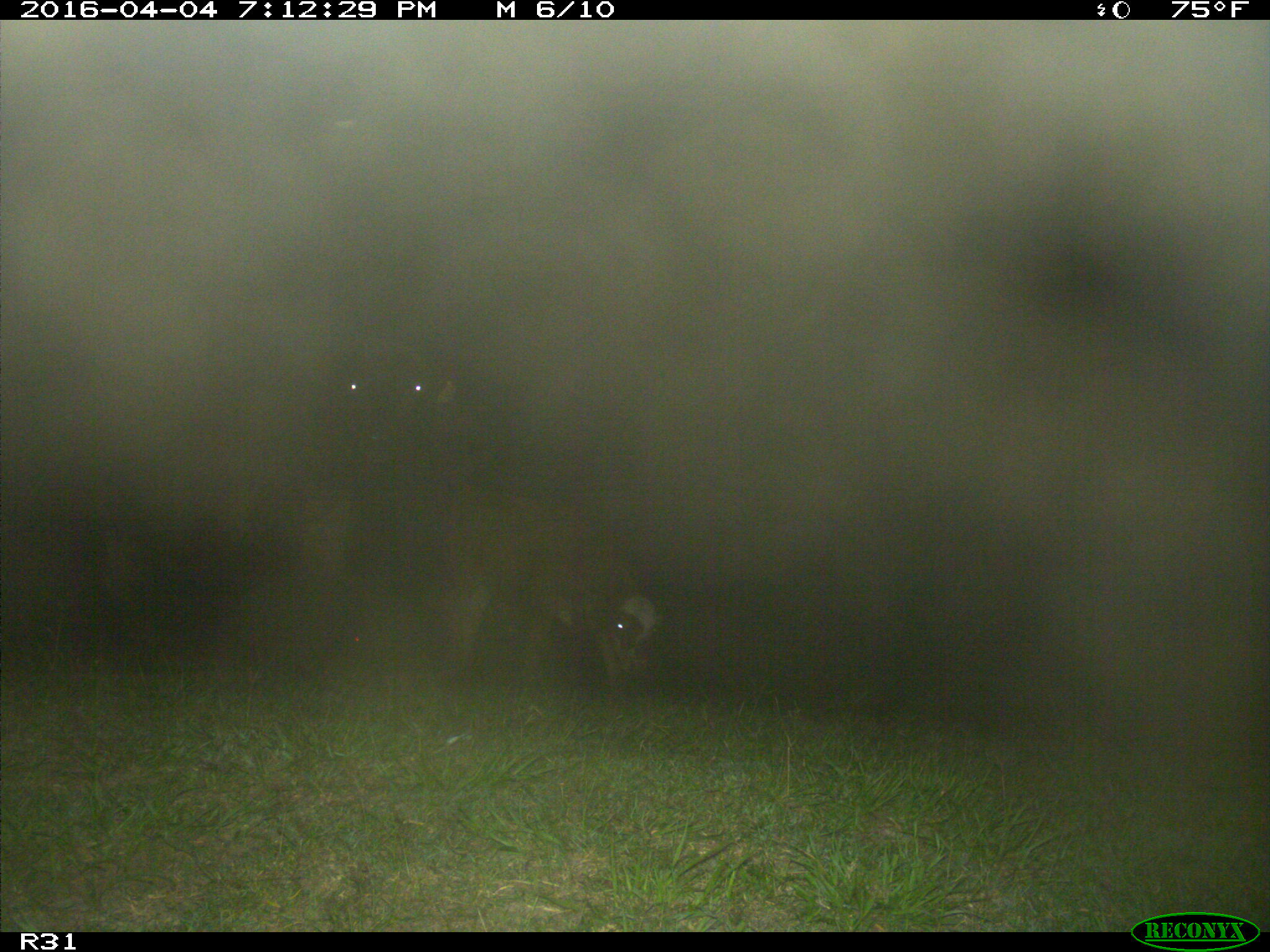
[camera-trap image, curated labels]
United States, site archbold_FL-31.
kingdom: Animalia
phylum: Chordata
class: Mammalia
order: Artiodactyla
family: Bovidae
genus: Bos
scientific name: Bos taurus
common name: domestic cow